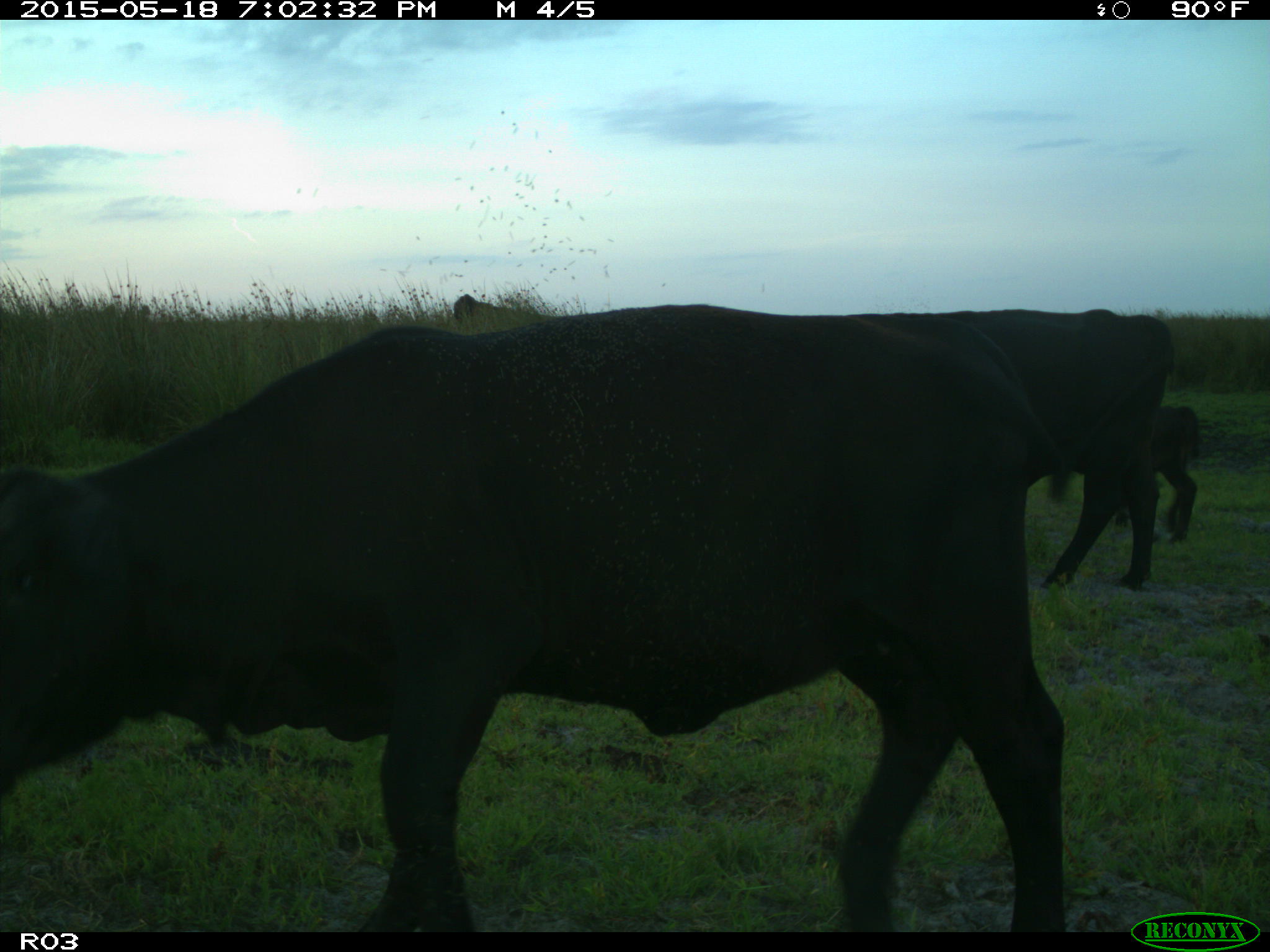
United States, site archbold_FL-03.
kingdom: Animalia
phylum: Chordata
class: Mammalia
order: Artiodactyla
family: Bovidae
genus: Bos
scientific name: Bos taurus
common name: domestic cow